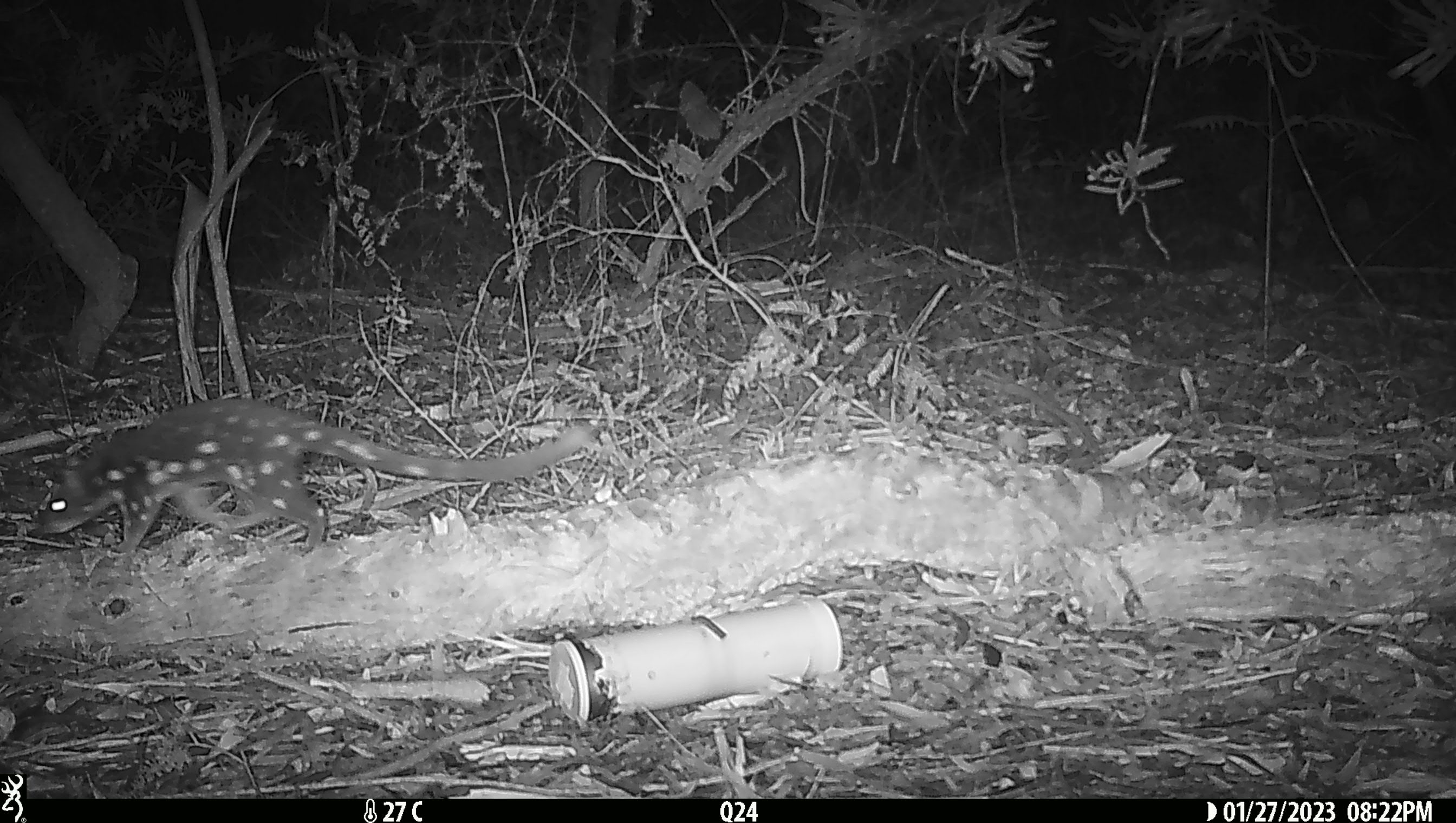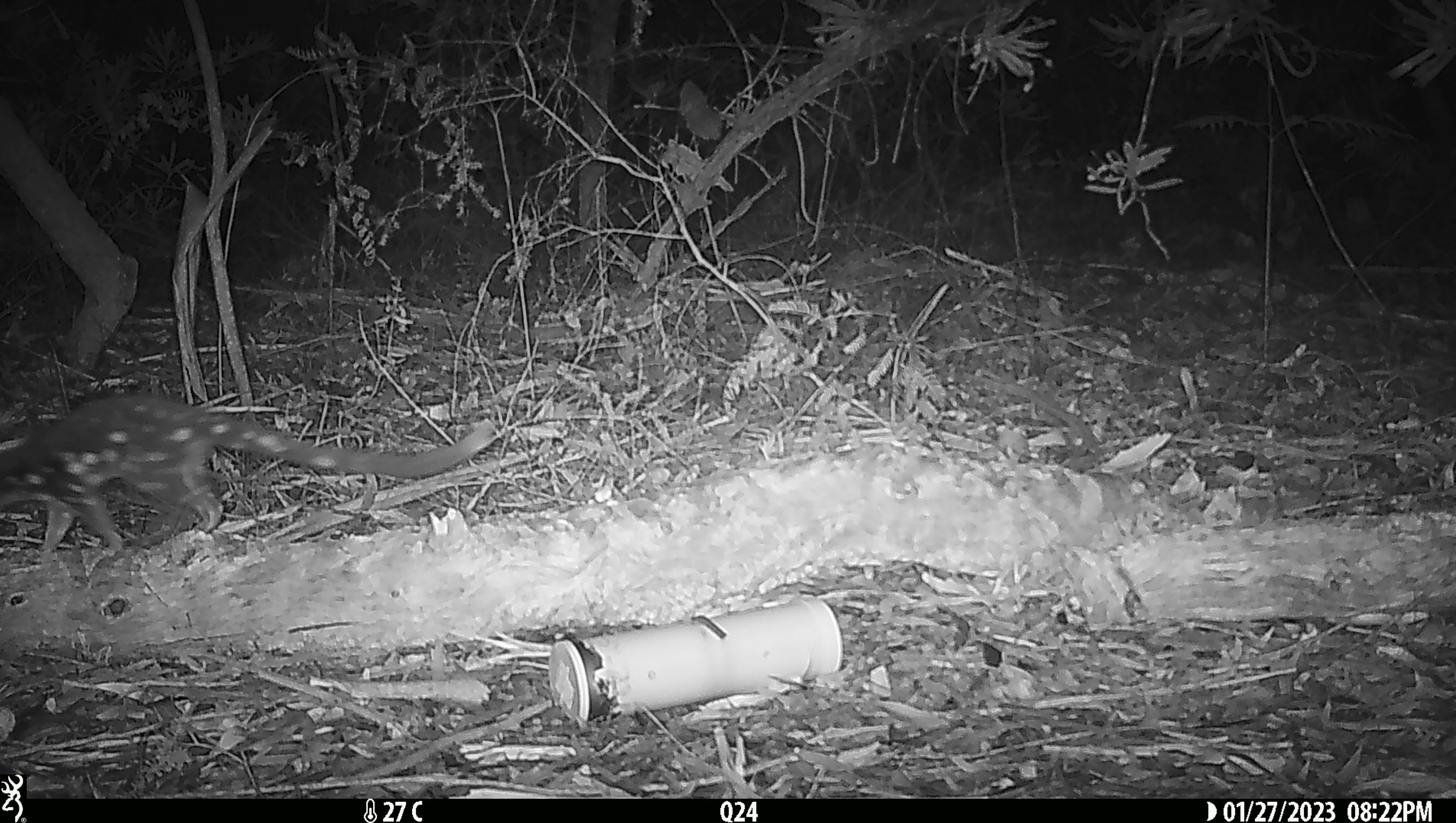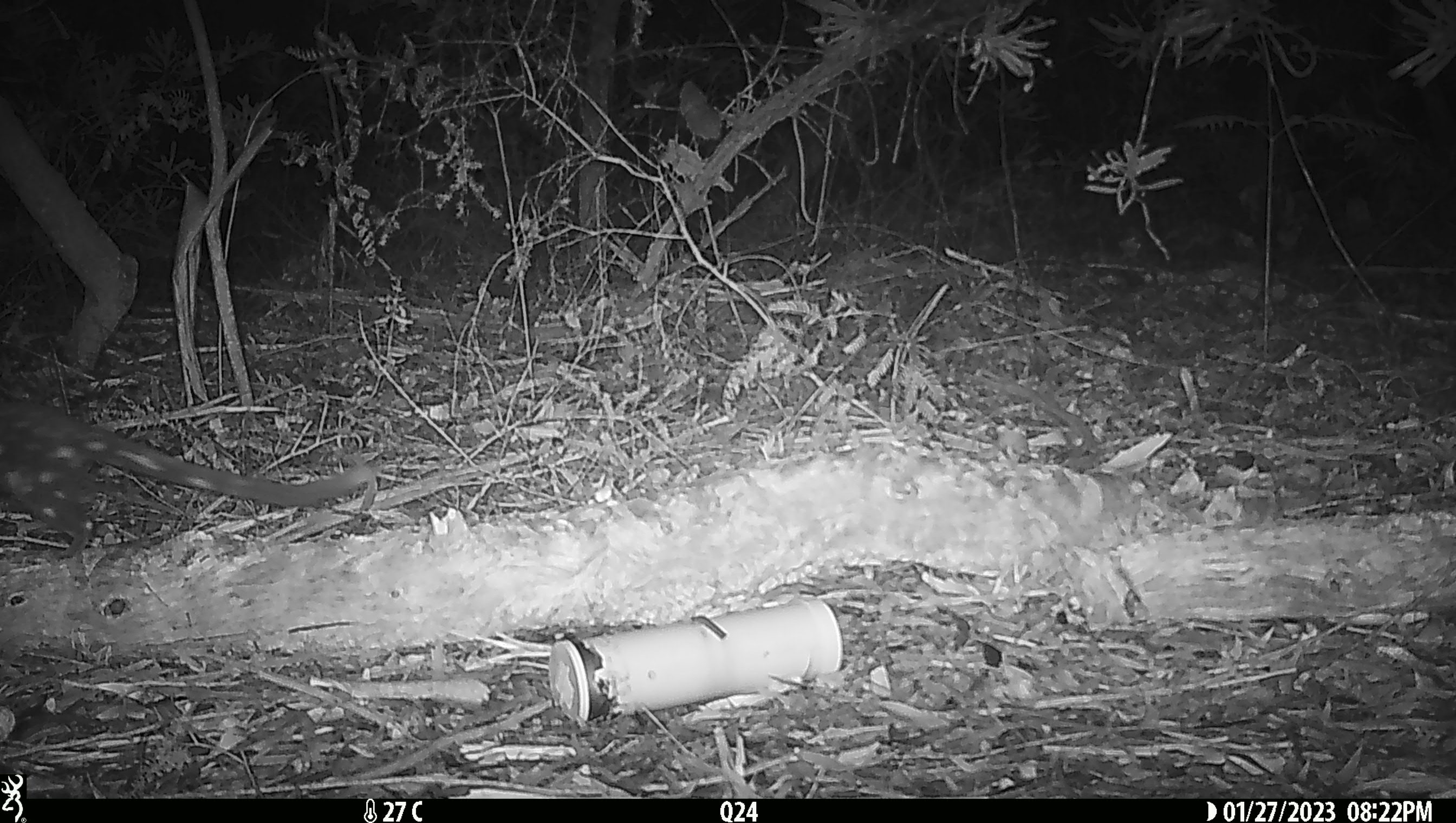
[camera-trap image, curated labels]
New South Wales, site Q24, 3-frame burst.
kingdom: Animalia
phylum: Chordata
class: Mammalia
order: Dasyuromorphia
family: Dasyuridae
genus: Dasyurus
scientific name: Dasyurus maculatus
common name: spotted-tailed quoll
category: quoll